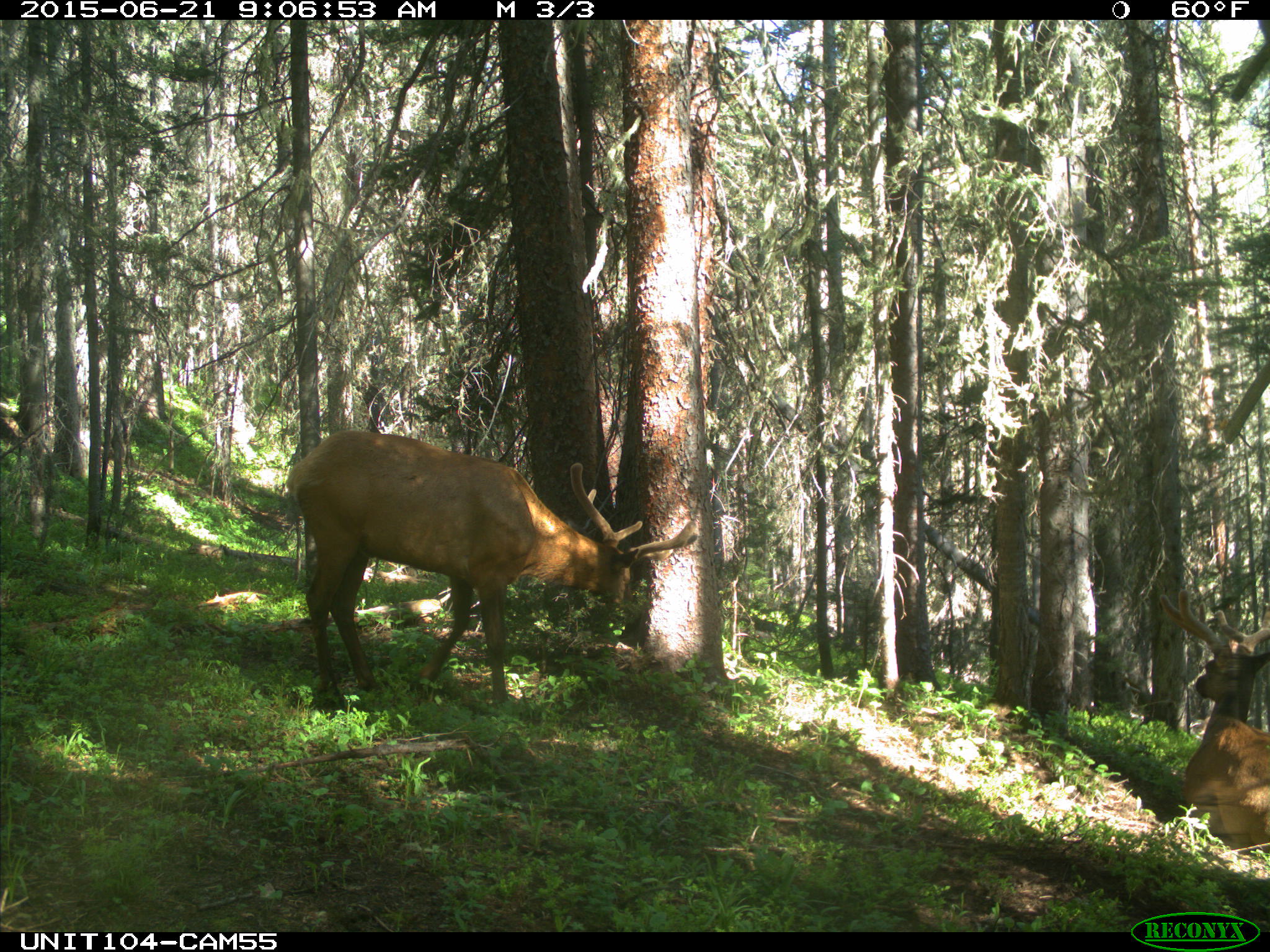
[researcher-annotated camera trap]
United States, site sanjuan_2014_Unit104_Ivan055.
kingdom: Animalia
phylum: Chordata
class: Mammalia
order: Artiodactyla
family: Cervidae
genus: Cervus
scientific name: Cervus elaphus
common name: red deer